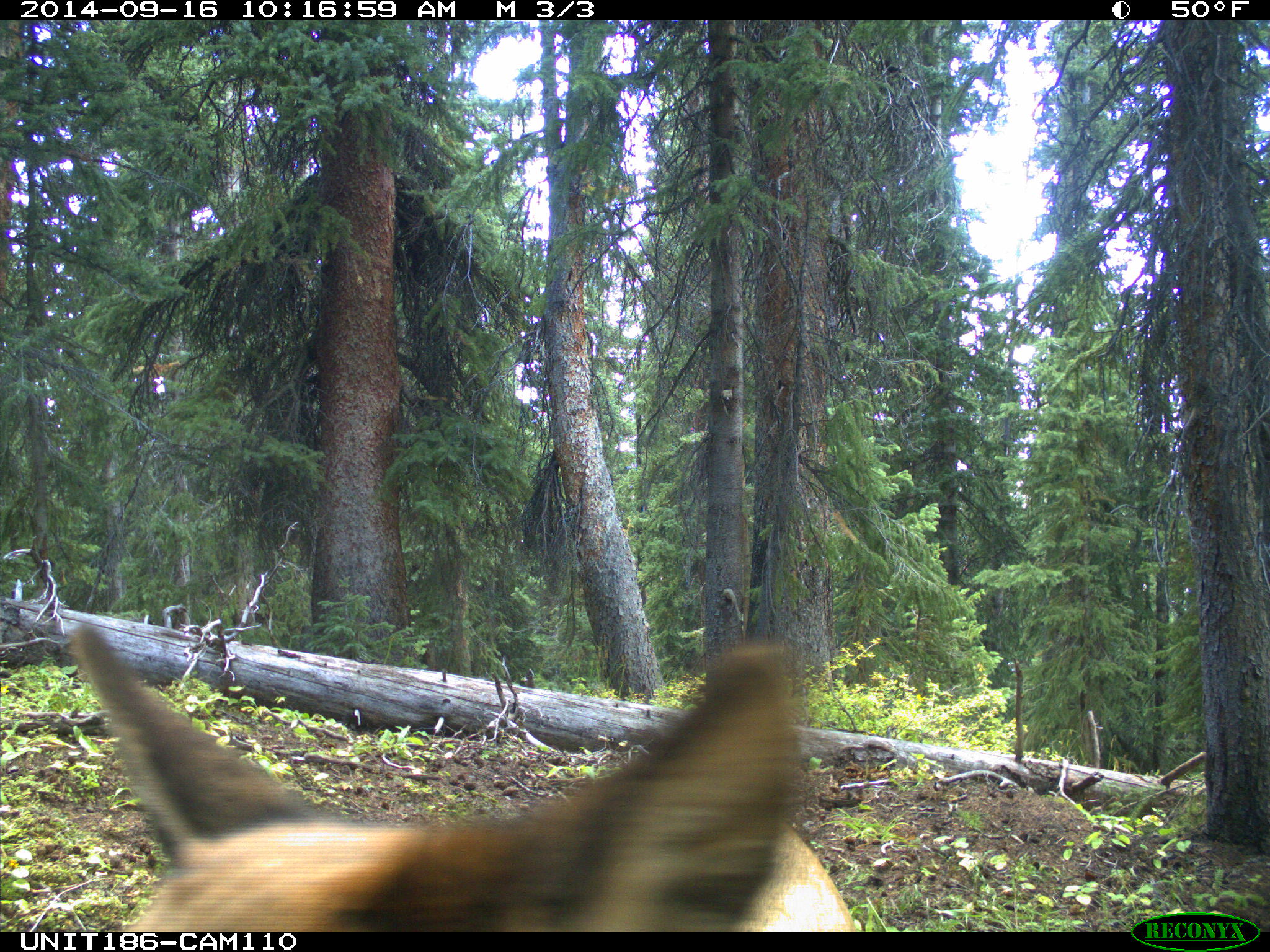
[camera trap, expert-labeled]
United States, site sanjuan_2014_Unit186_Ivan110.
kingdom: Animalia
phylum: Chordata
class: Mammalia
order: Artiodactyla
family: Cervidae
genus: Cervus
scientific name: Cervus elaphus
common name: red deer